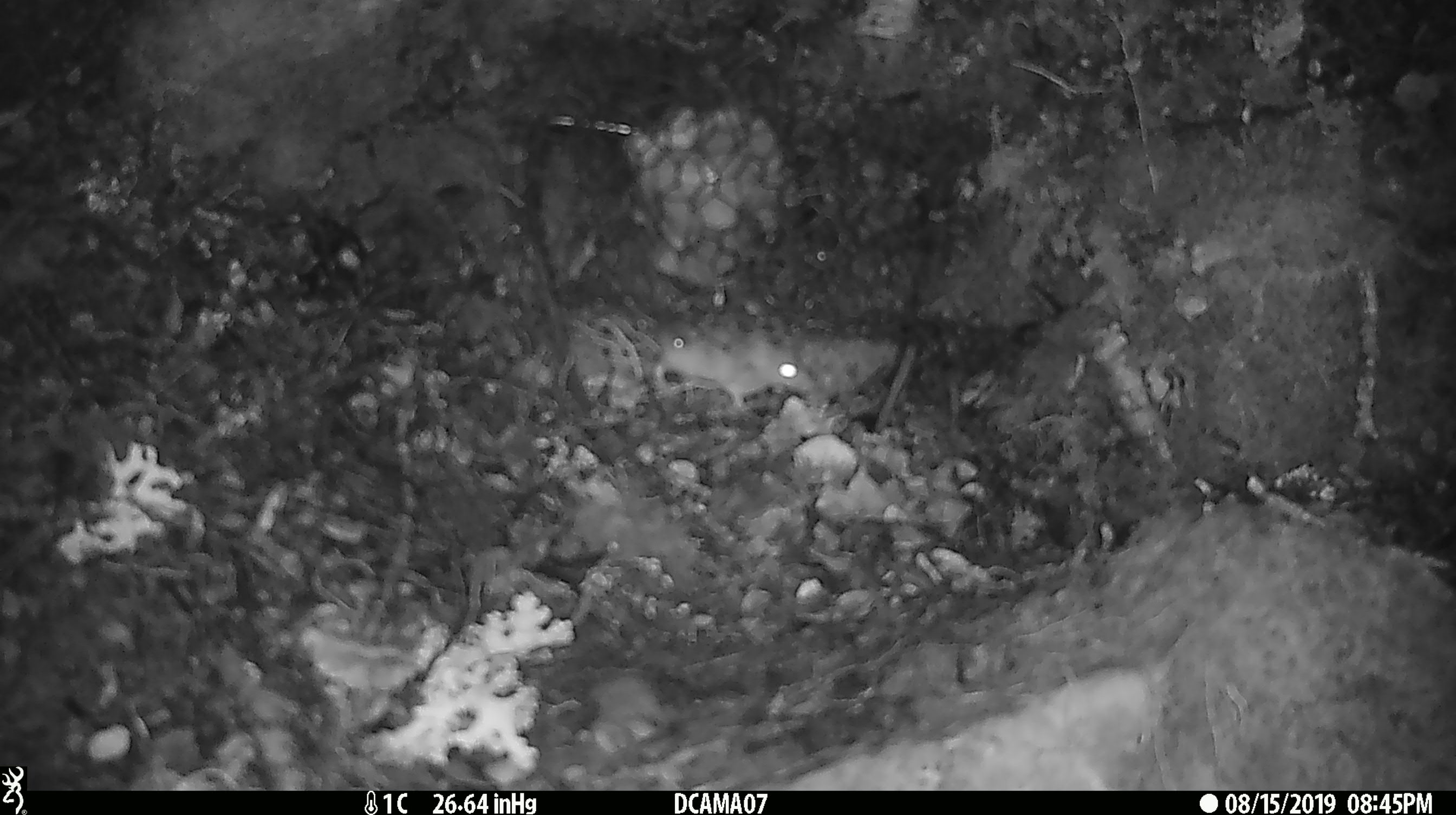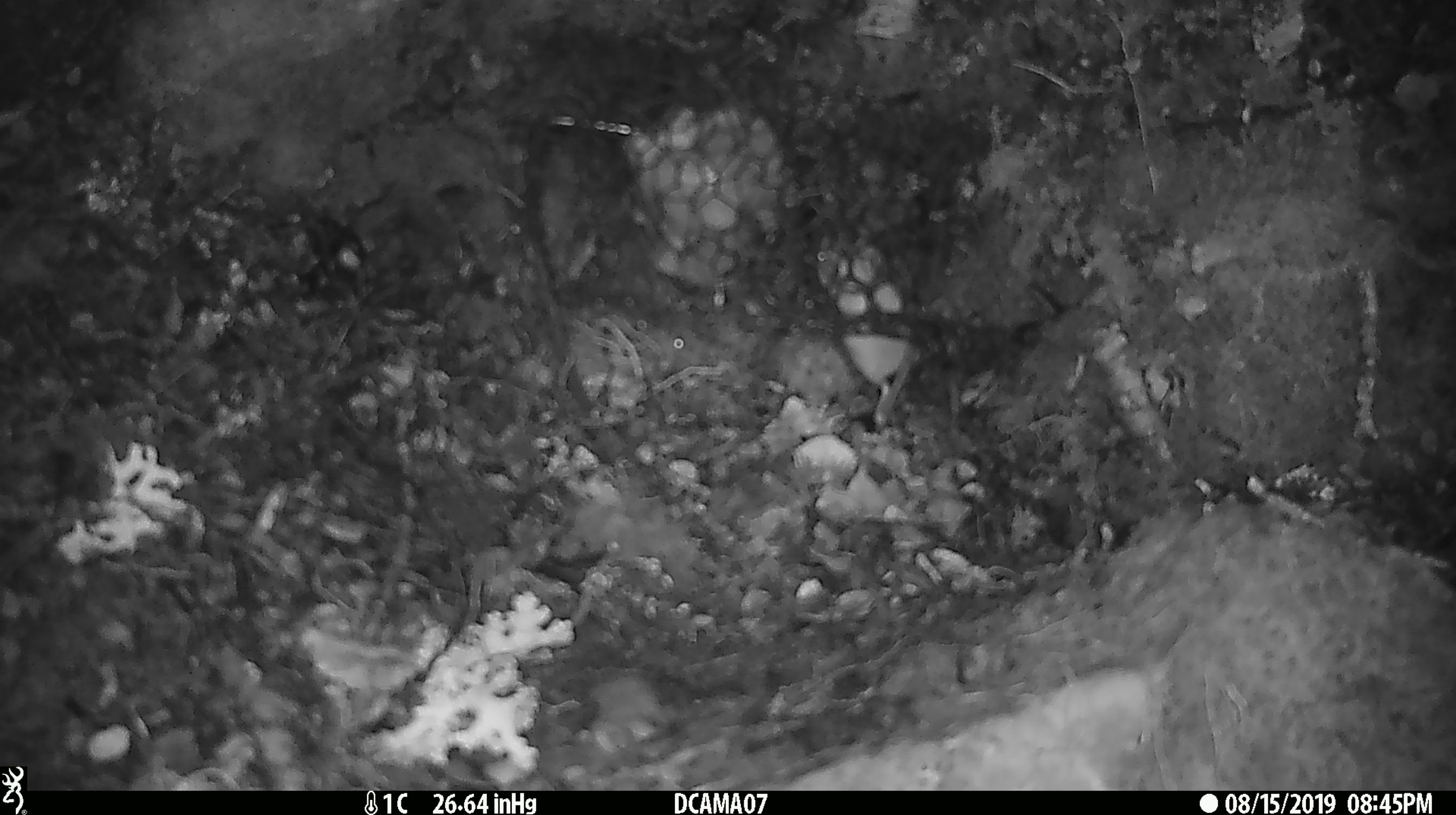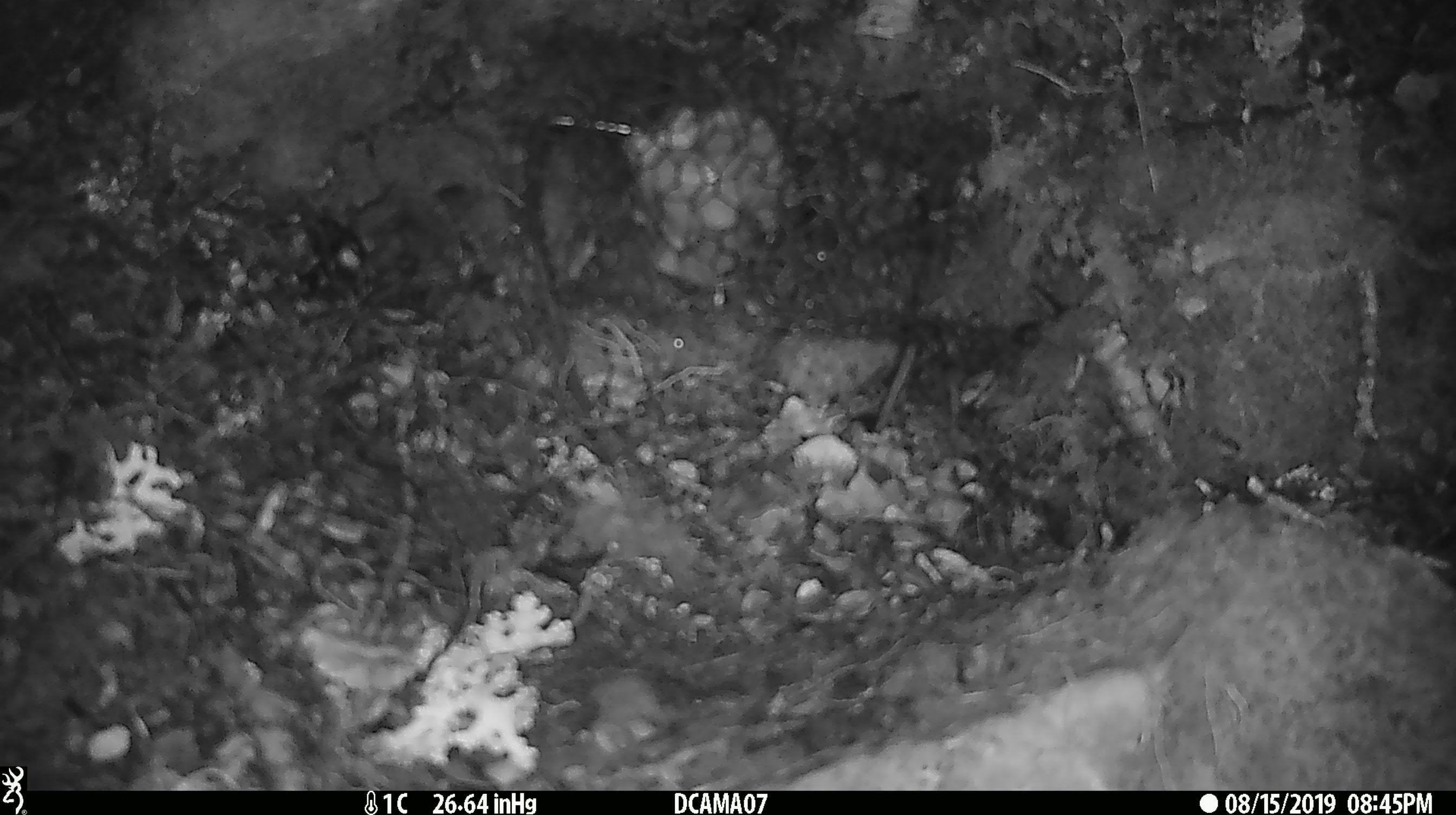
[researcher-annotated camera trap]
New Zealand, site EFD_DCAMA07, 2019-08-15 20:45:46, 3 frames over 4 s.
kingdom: Animalia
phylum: Chordata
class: Mammalia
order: Rodentia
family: Muridae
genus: Mus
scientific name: Mus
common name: mouse